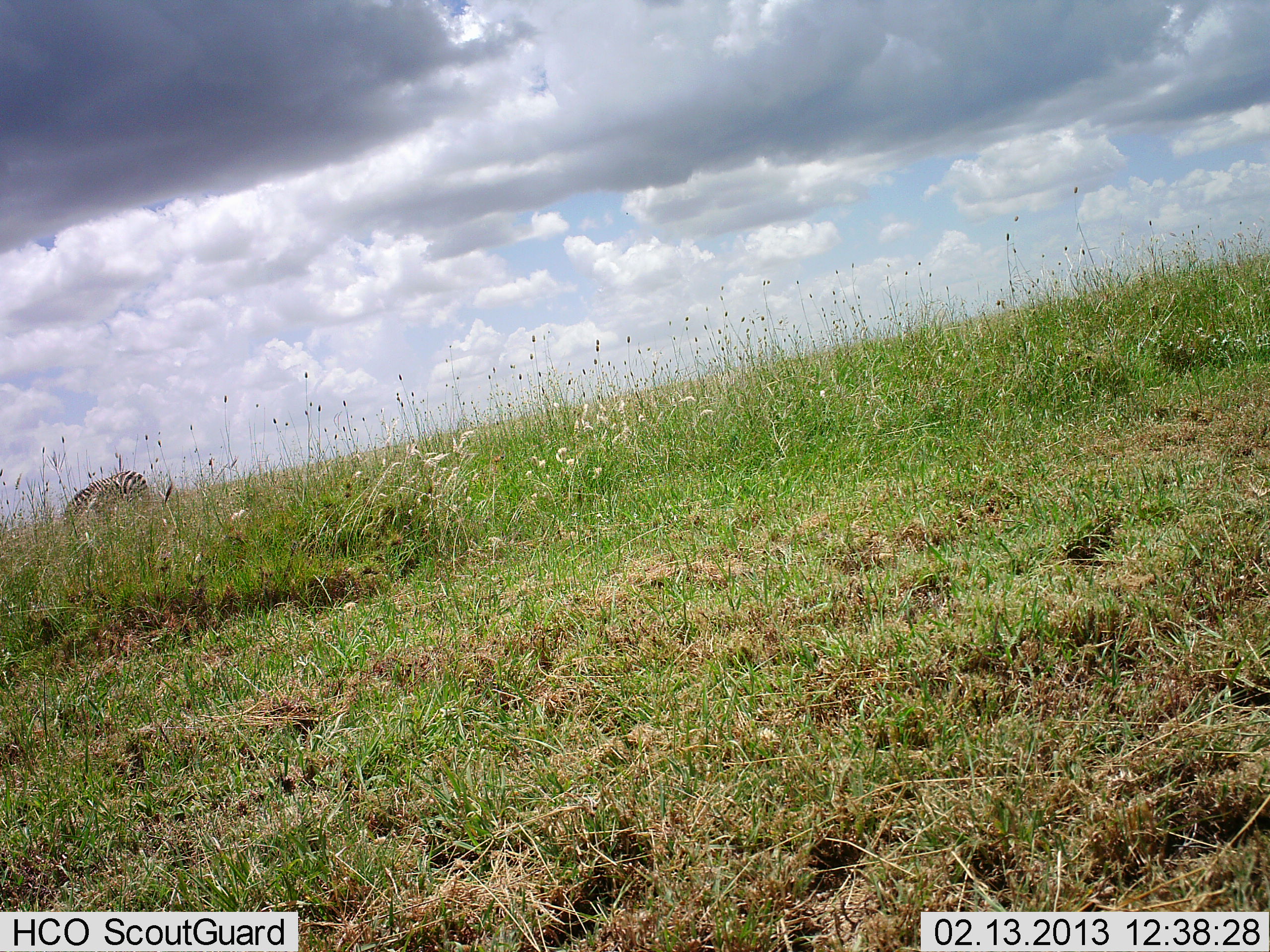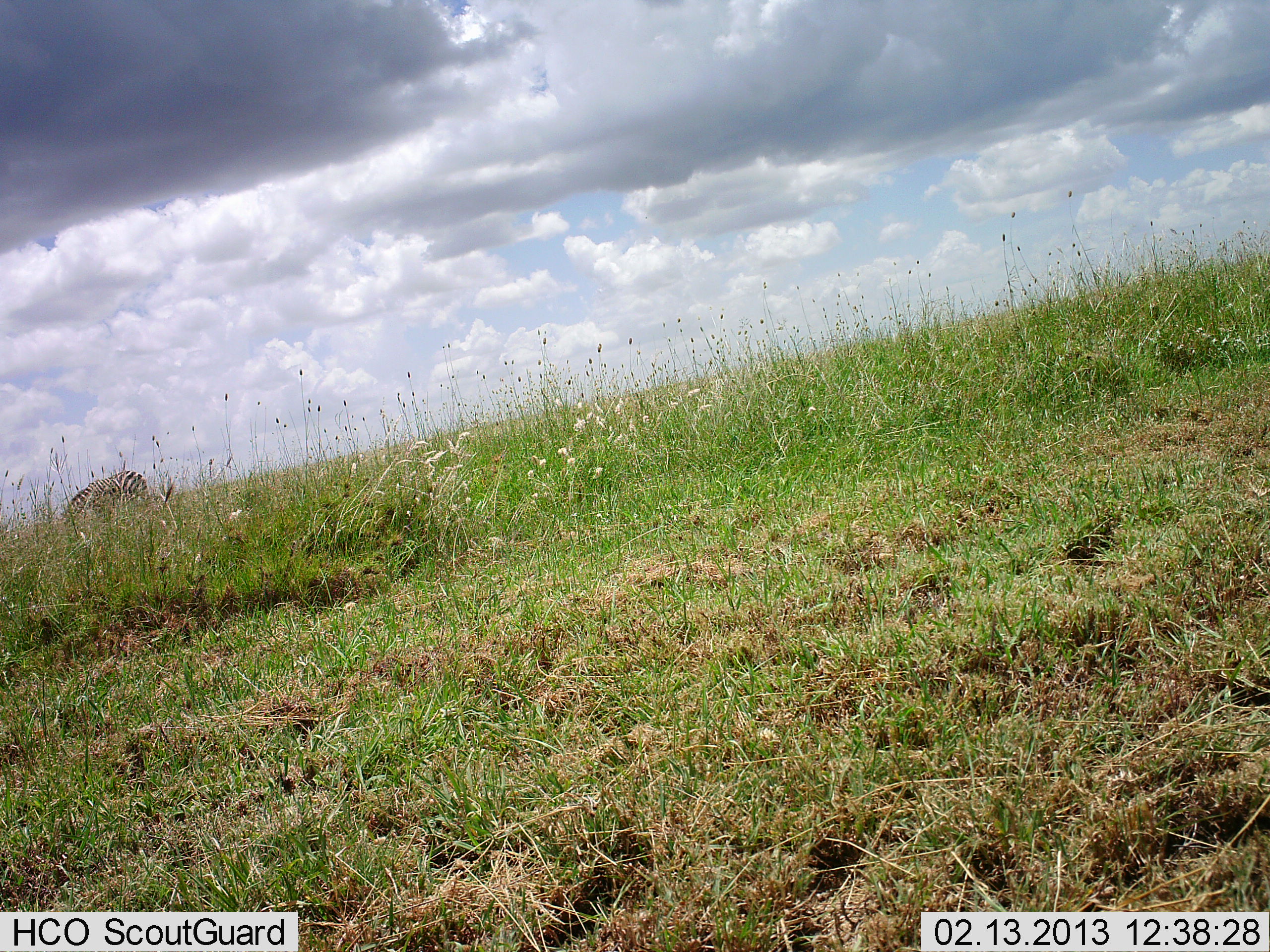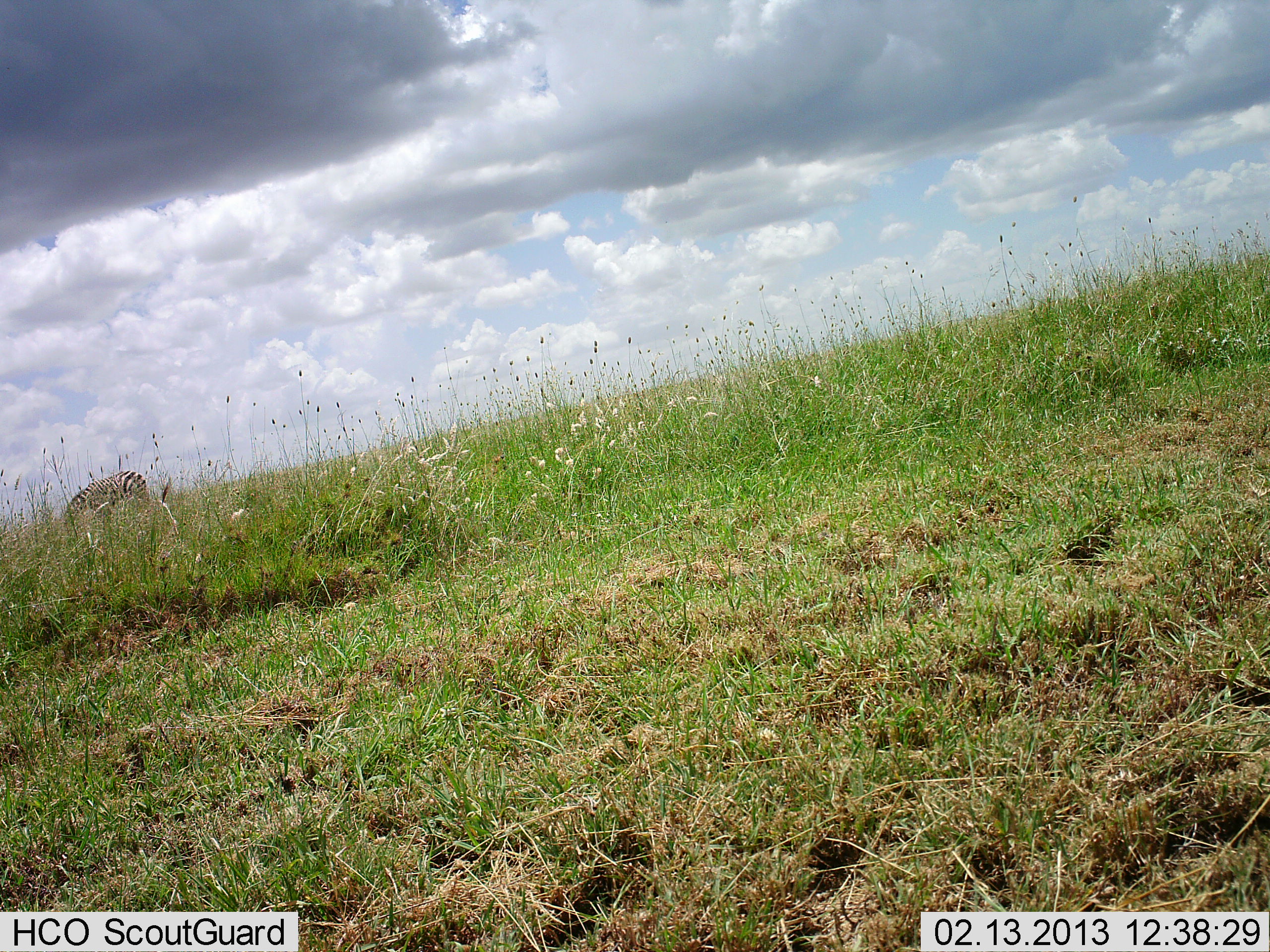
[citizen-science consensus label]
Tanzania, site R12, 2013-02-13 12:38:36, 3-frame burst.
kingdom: Animalia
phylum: Chordata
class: Mammalia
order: Perissodactyla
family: Equidae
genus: Equus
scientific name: Equus quagga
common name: plains zebra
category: zebra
Zebra (plains zebra) (Equus quagga), count 1. Behavior (volunteer vote fractions): standing 36%, resting 3%, moving 3%, interacting 0%. Young present (vote fraction): 0%. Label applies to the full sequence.